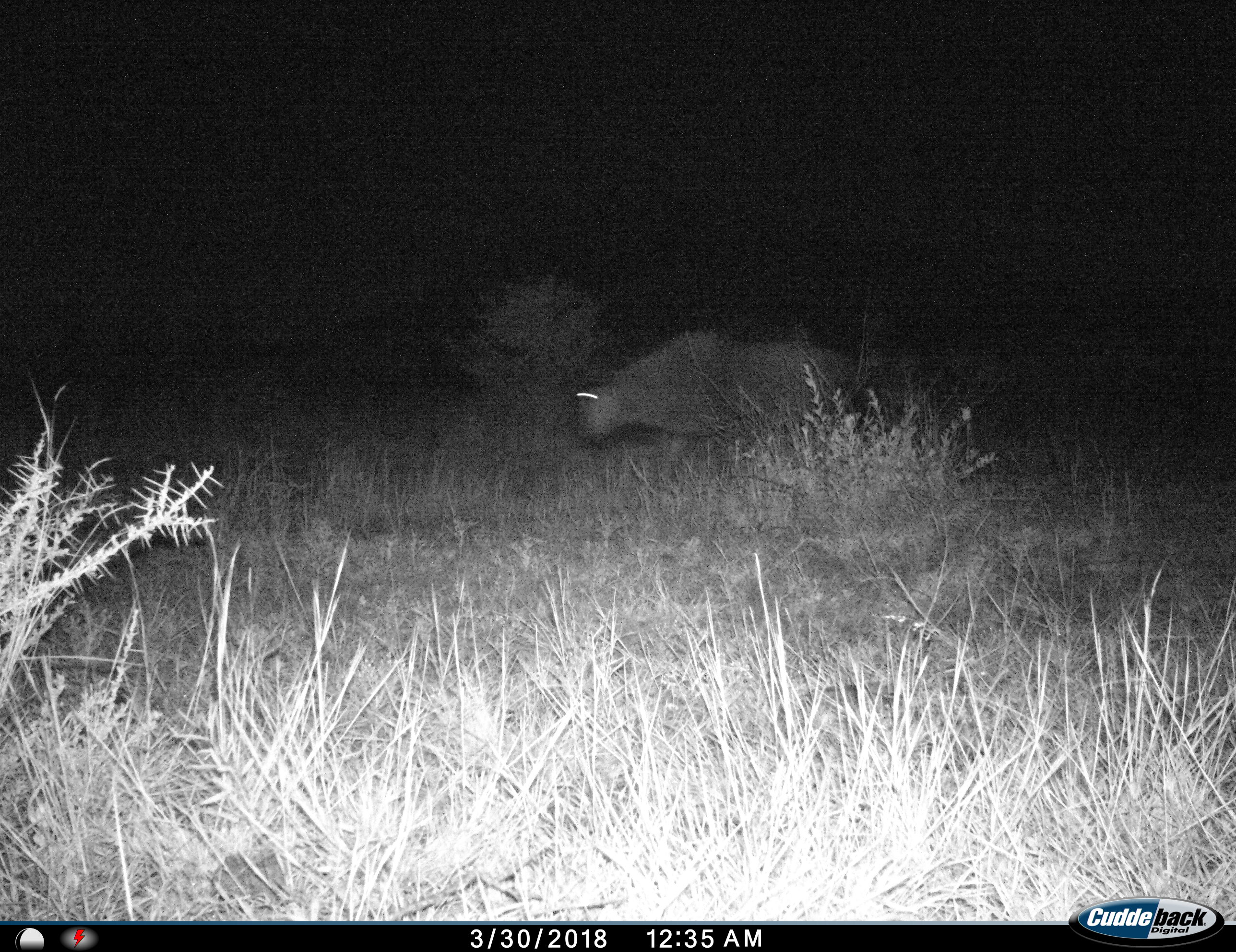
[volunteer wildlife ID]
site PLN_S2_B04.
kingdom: Animalia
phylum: Chordata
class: Mammalia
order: Artiodactyla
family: Bovidae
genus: Connochaetes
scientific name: Connochaetes taurinus taurinus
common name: blue wildebeest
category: wildebeestblue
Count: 1.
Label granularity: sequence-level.